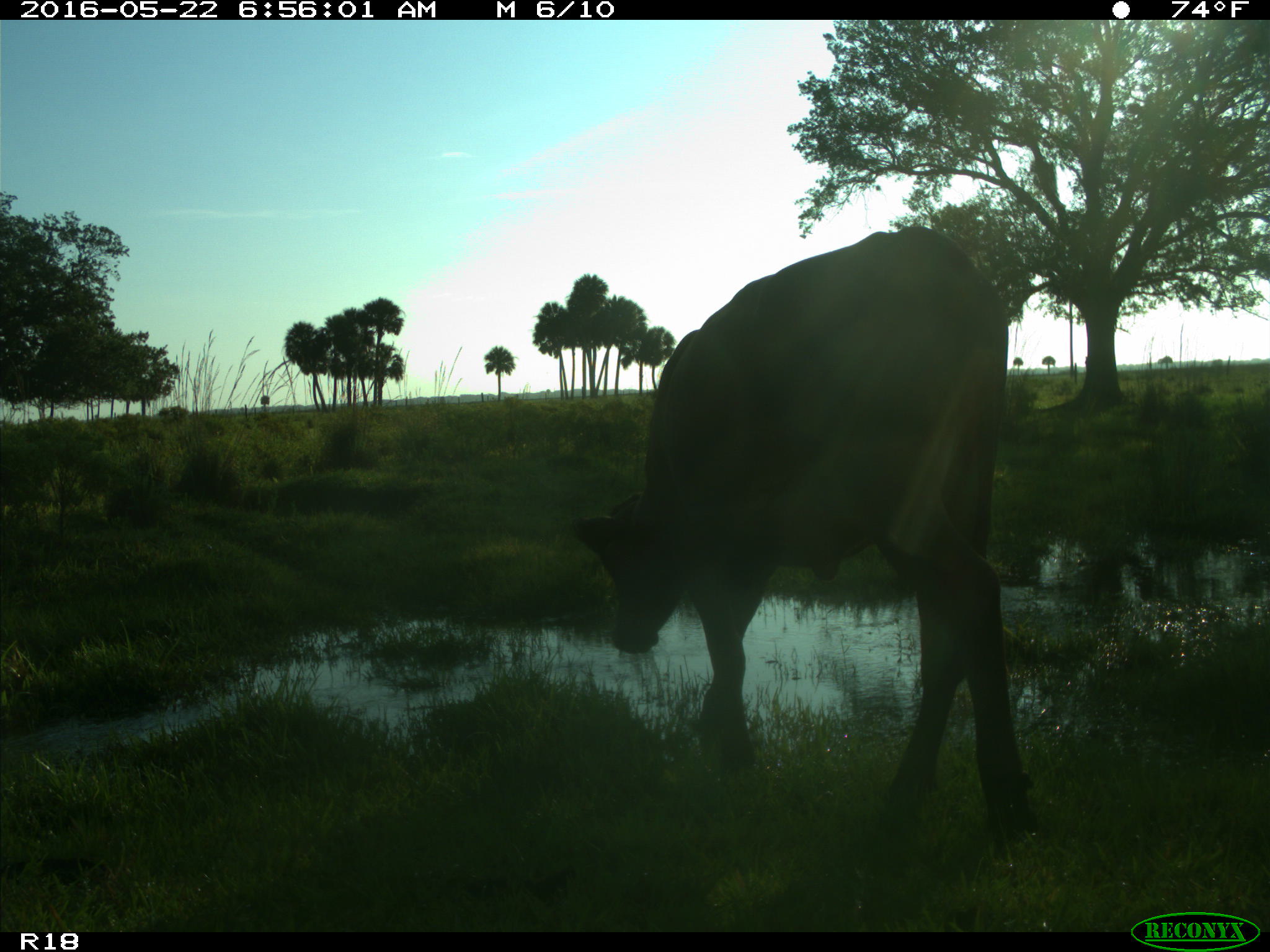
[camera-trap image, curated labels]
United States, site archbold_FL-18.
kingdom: Animalia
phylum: Chordata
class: Mammalia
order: Artiodactyla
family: Bovidae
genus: Bos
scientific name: Bos taurus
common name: domestic cow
Bos taurus (domestic cow).